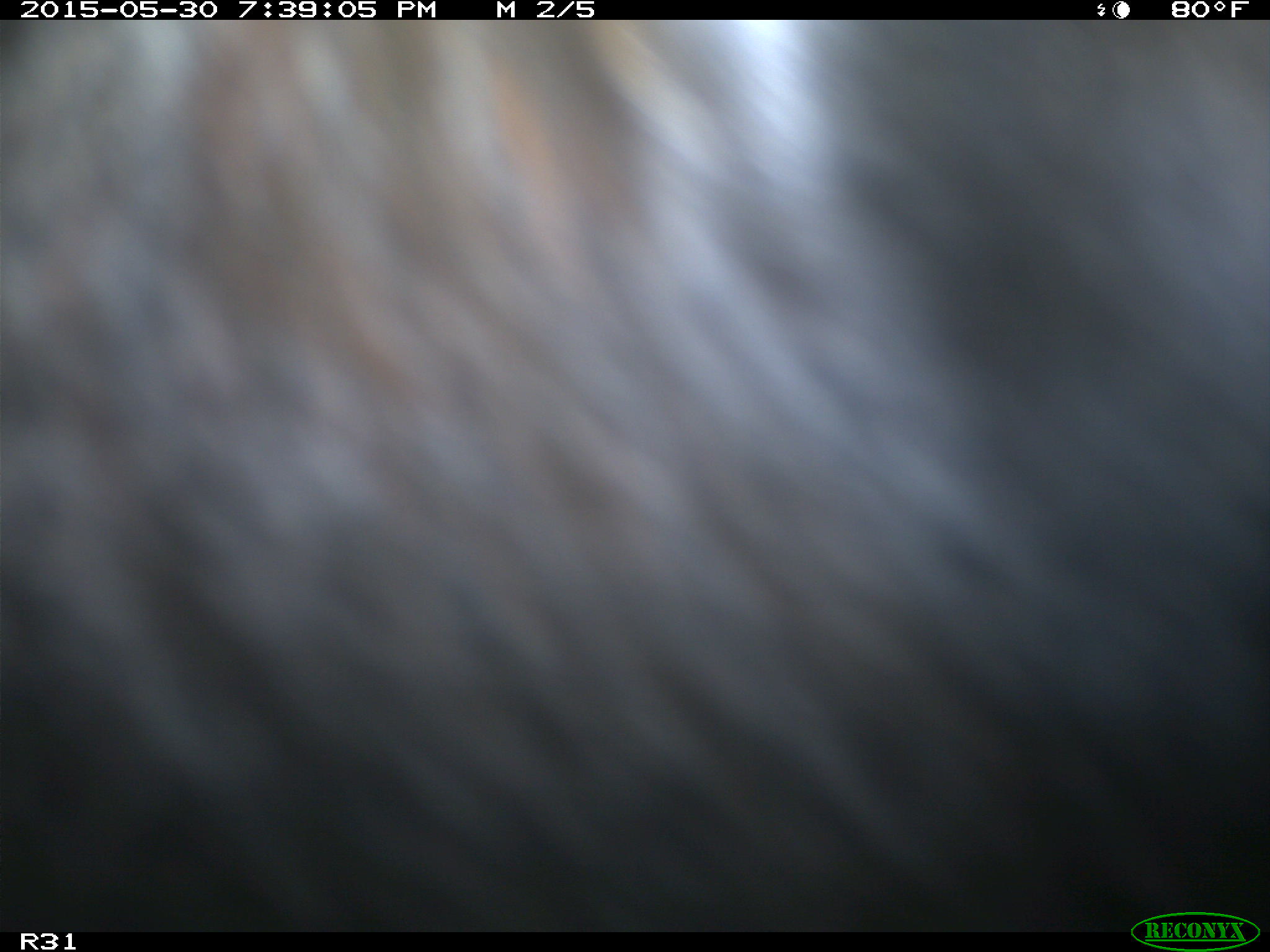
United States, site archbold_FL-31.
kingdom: Animalia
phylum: Chordata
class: Mammalia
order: Artiodactyla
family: Bovidae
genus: Bos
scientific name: Bos taurus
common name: domestic cow